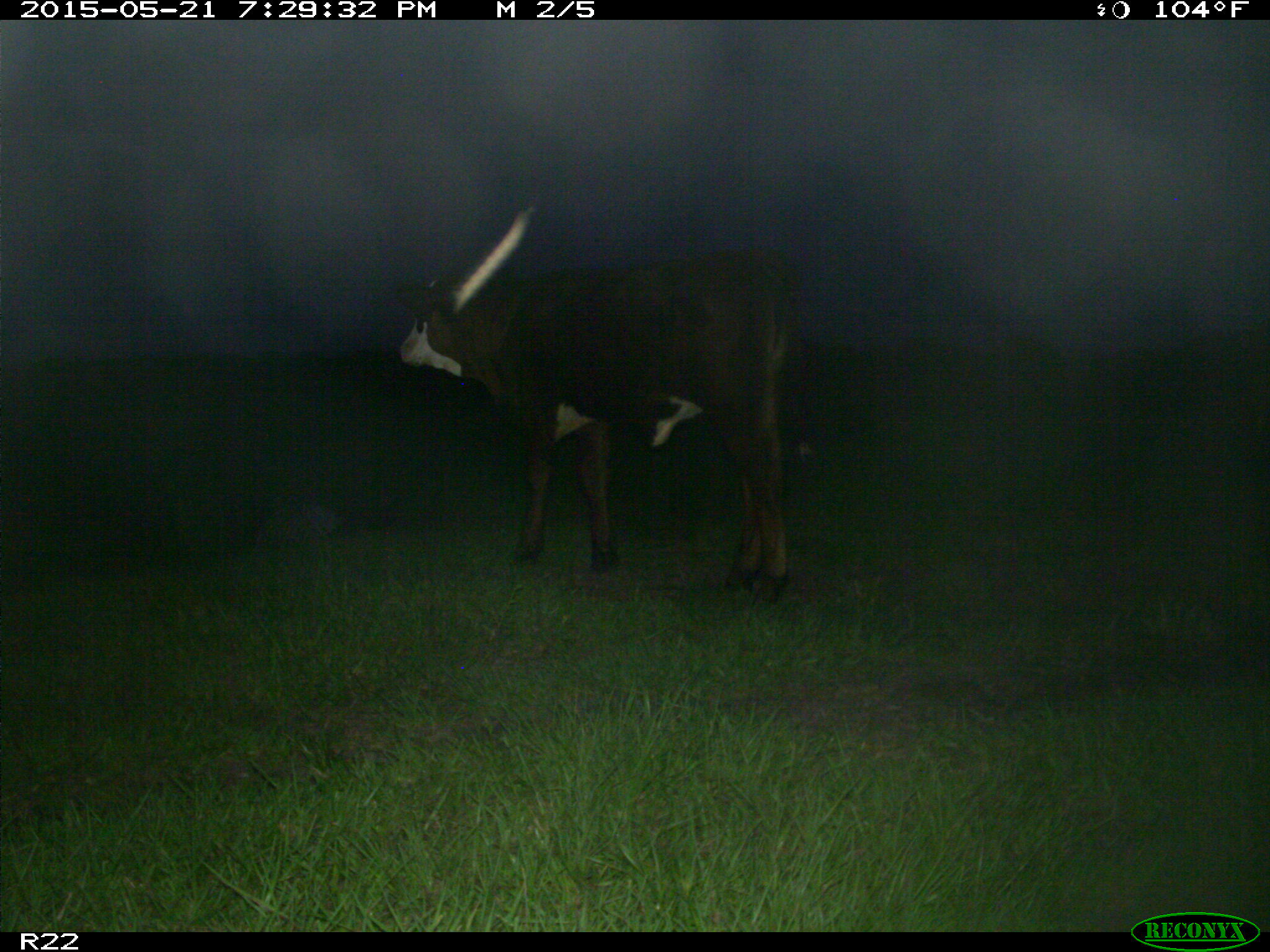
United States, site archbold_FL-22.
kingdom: Animalia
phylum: Chordata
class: Mammalia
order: Artiodactyla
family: Bovidae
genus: Bos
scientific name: Bos taurus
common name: domestic cow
Bos taurus (domestic cow).